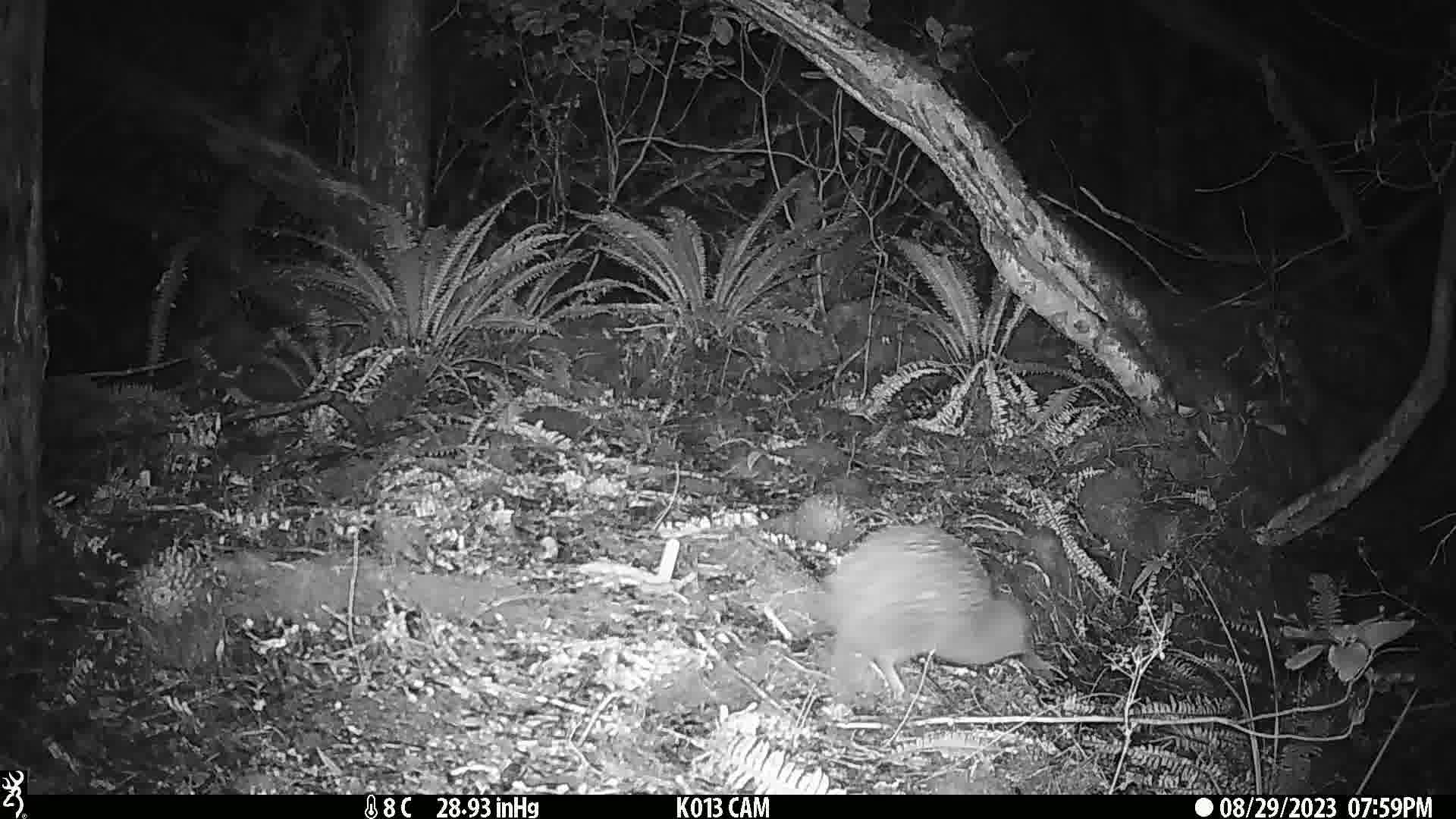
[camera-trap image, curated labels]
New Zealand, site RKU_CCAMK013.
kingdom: Animalia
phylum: Chordata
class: Aves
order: Apterygiformes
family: Apterygidae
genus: Apteryx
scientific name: Apteryx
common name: kiwi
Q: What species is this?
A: Kiwi (Apteryx).